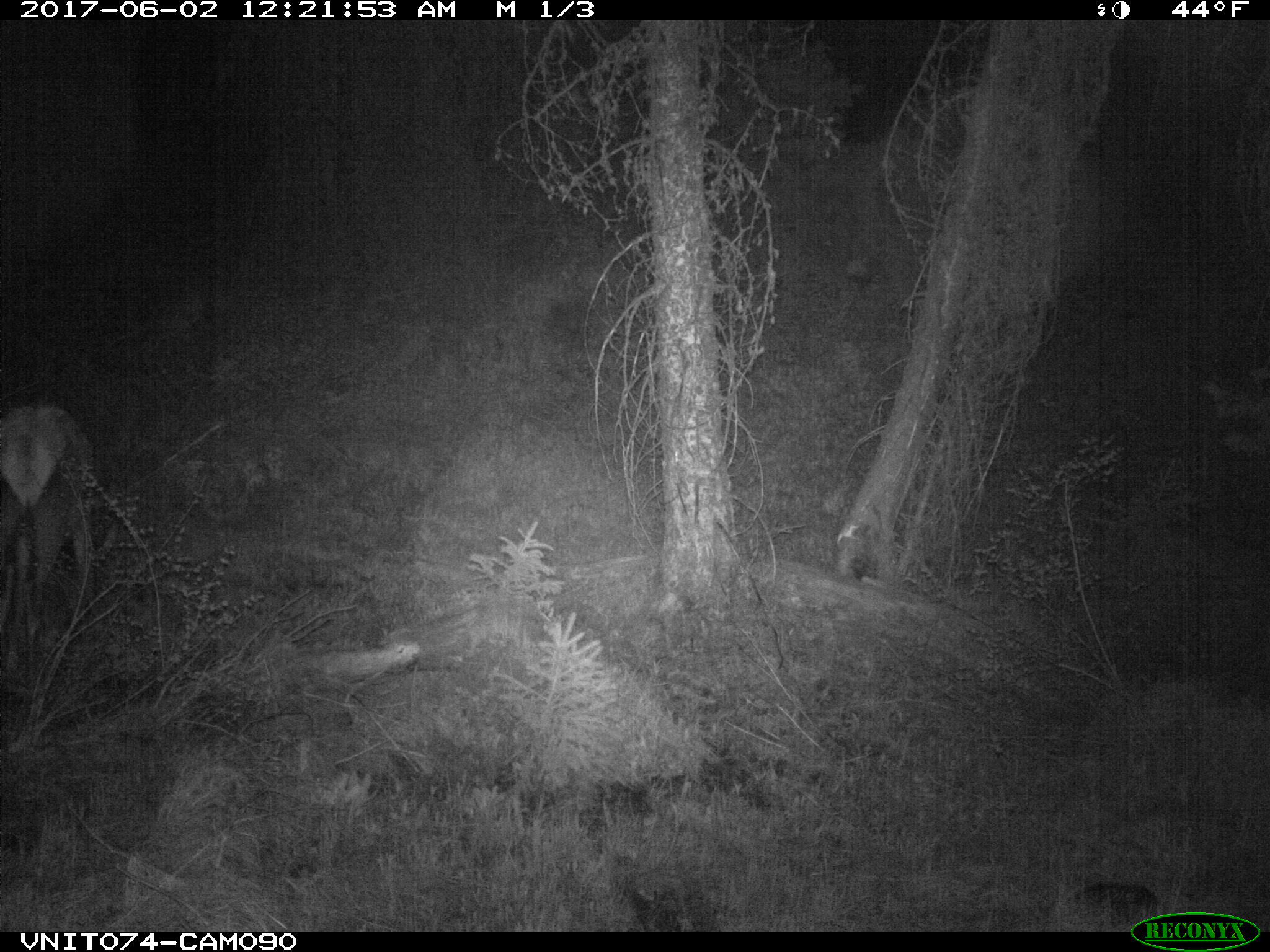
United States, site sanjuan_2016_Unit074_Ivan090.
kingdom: Animalia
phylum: Chordata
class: Mammalia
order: Artiodactyla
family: Cervidae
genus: Cervus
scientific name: Cervus elaphus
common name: red deer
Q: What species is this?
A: Cervus elaphus (red deer).